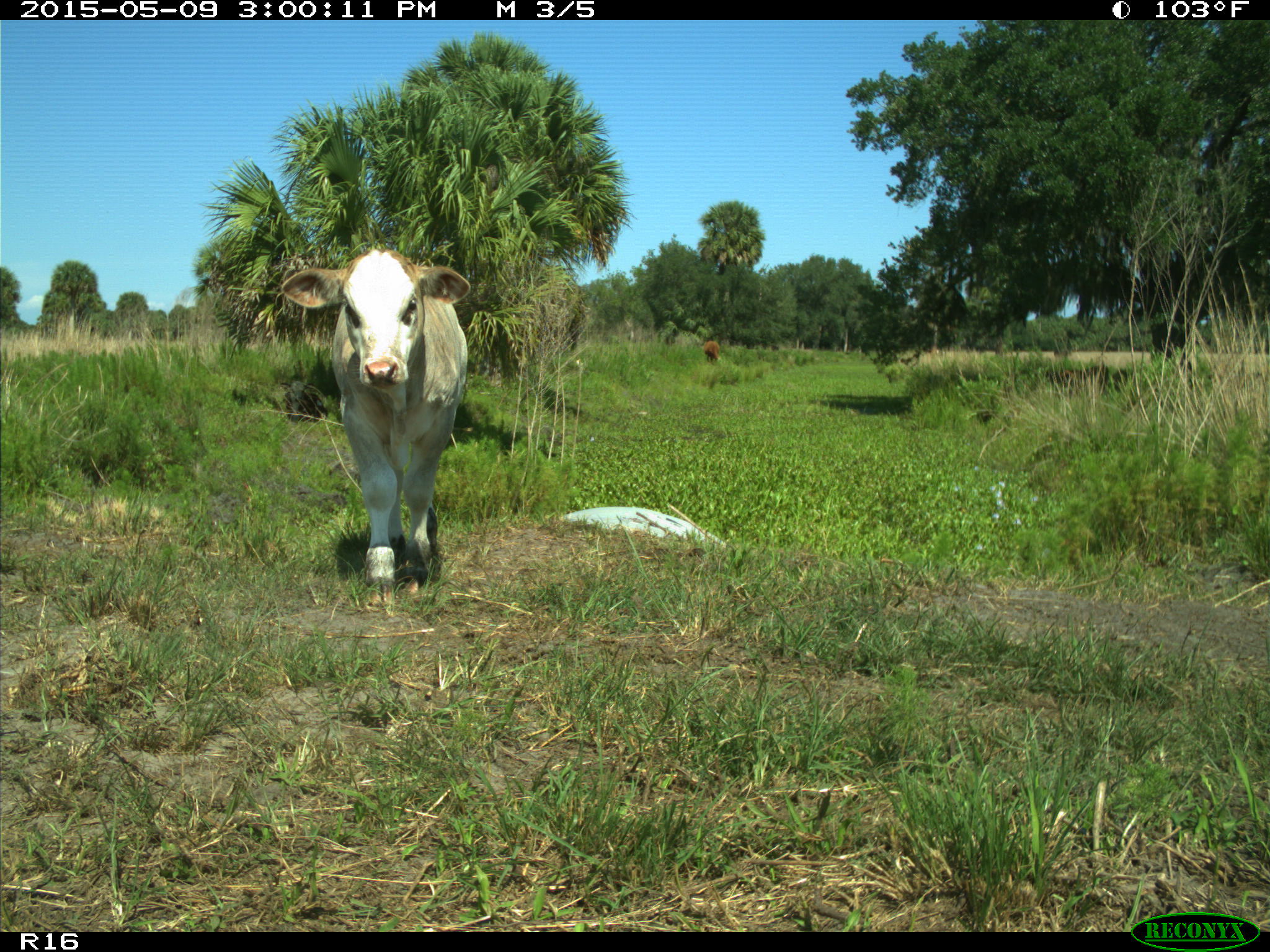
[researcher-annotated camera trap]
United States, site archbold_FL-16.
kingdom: Animalia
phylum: Chordata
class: Mammalia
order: Artiodactyla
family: Bovidae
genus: Bos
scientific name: Bos taurus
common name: domestic cow